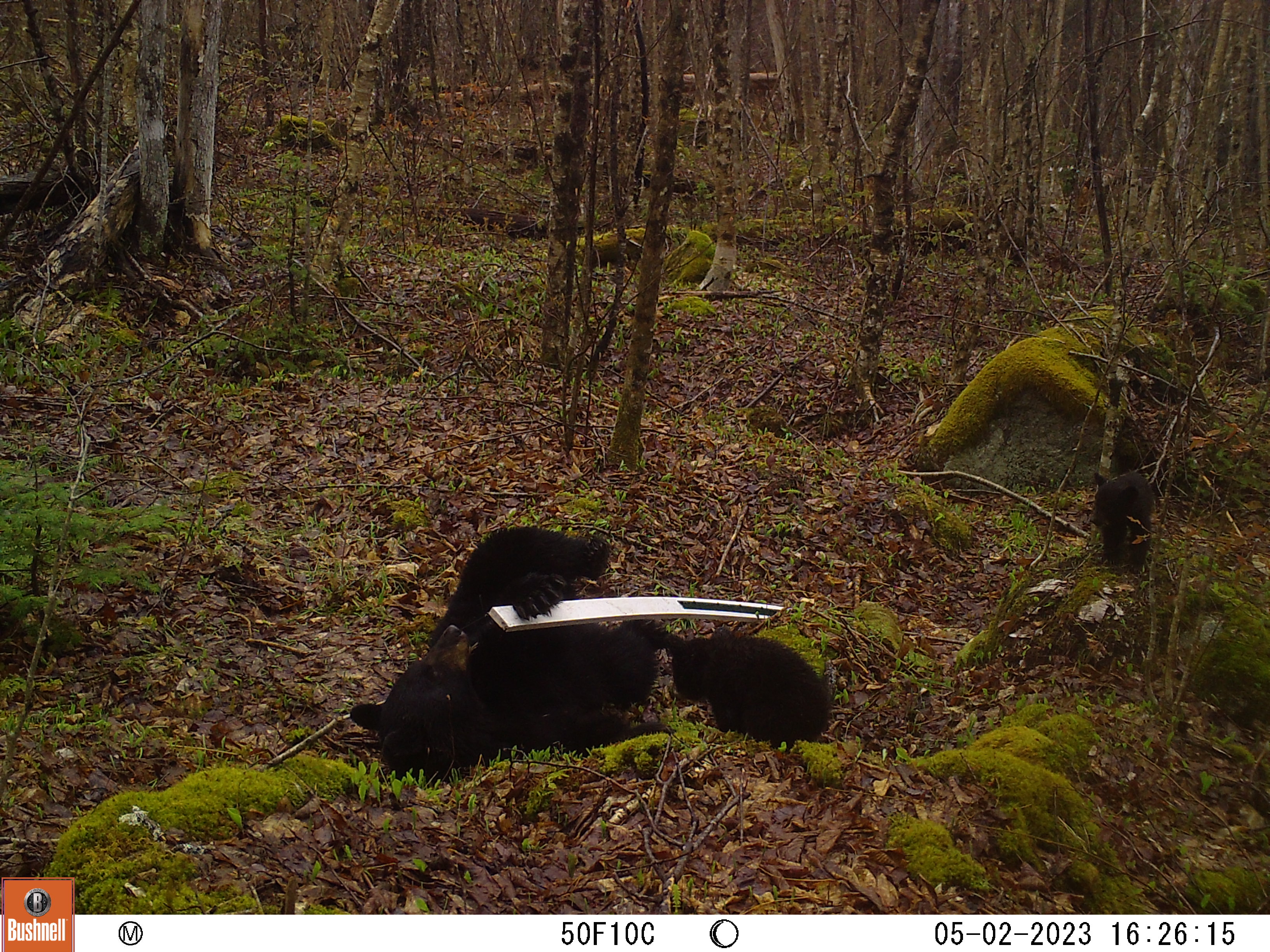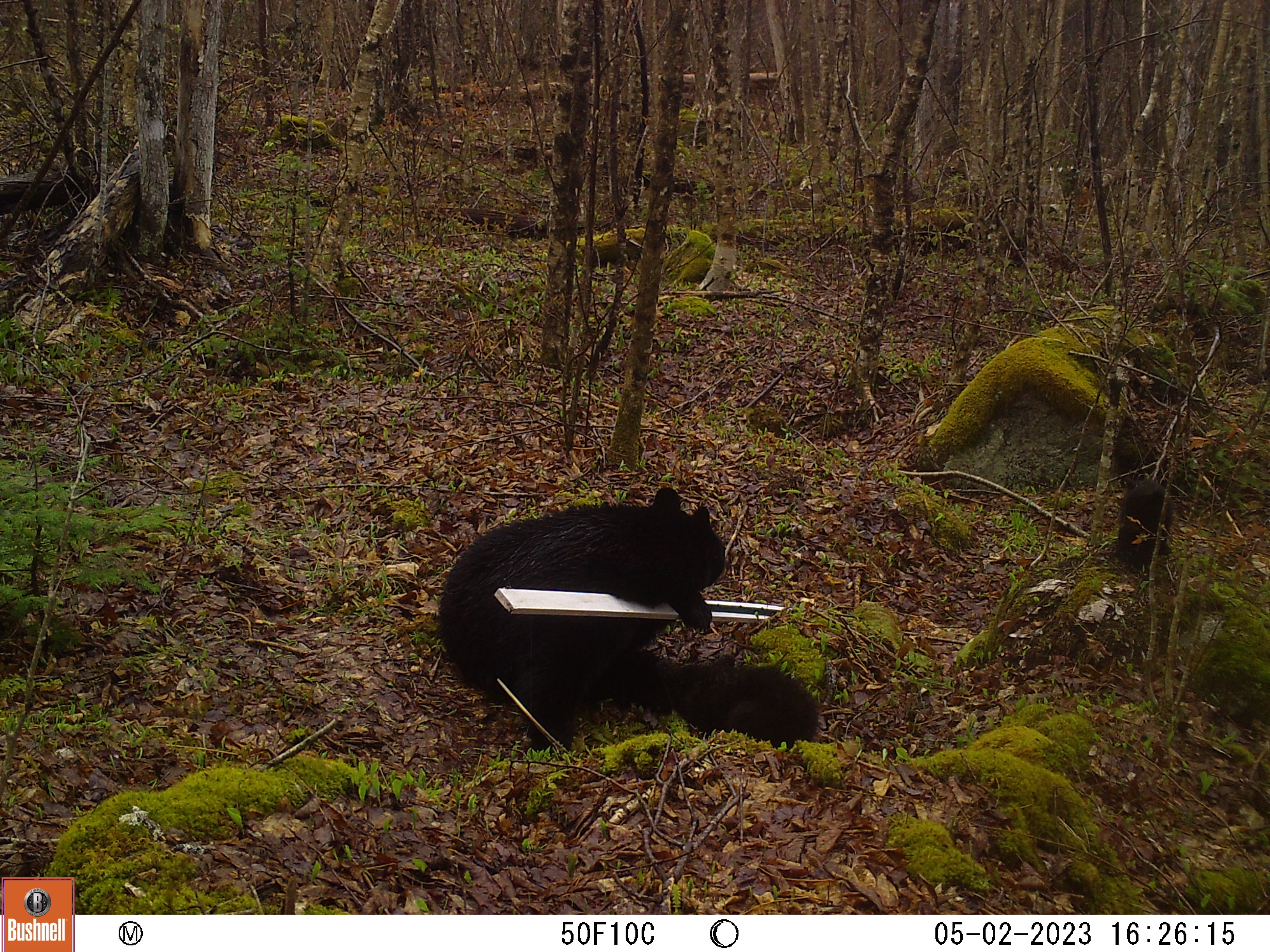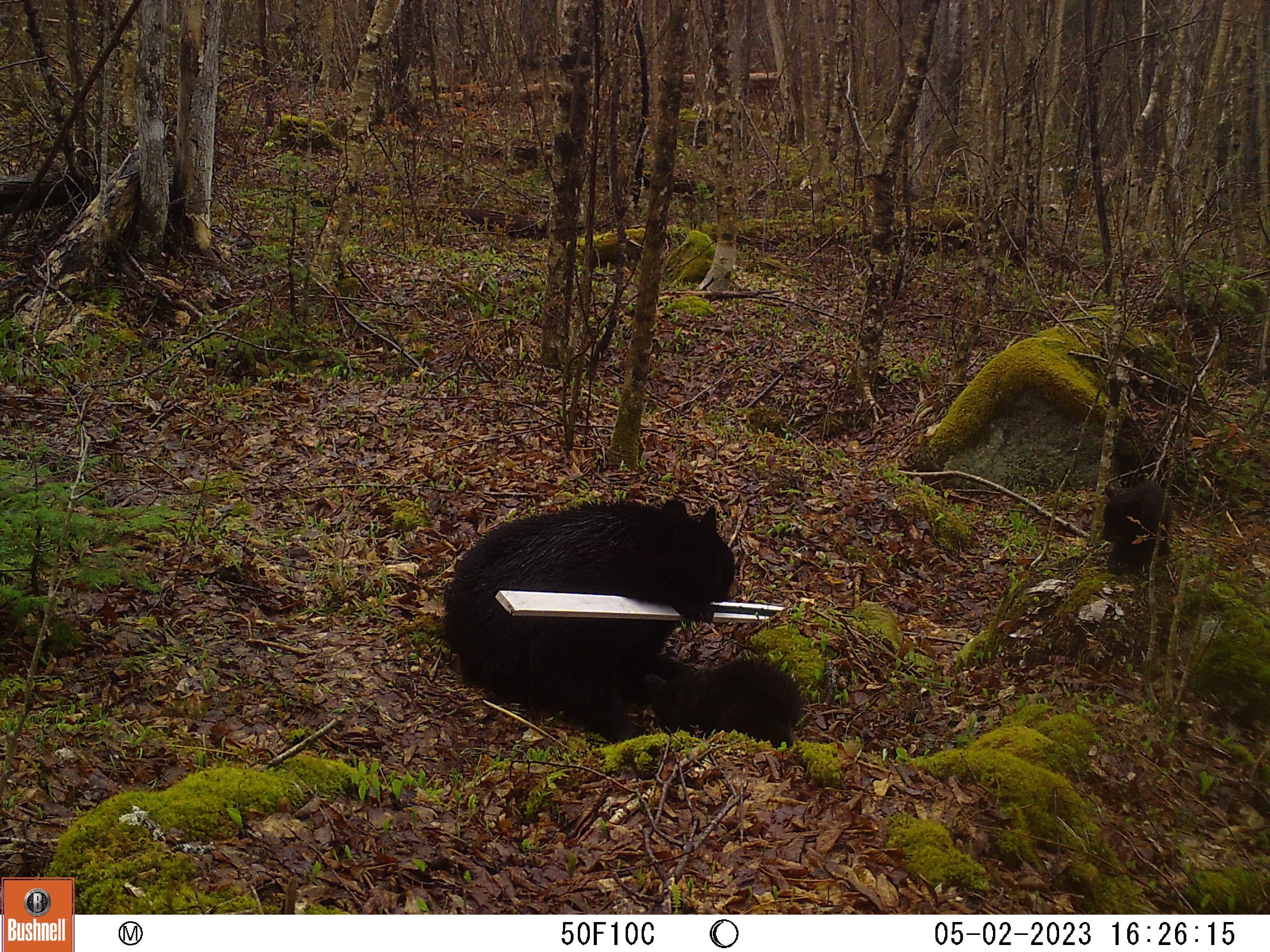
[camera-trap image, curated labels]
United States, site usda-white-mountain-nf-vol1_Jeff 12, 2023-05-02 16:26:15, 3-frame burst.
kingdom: Animalia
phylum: Chordata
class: Mammalia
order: Carnivora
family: Ursidae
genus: Ursus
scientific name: Ursus americanus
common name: black bear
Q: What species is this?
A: Black bear (Ursus americanus).